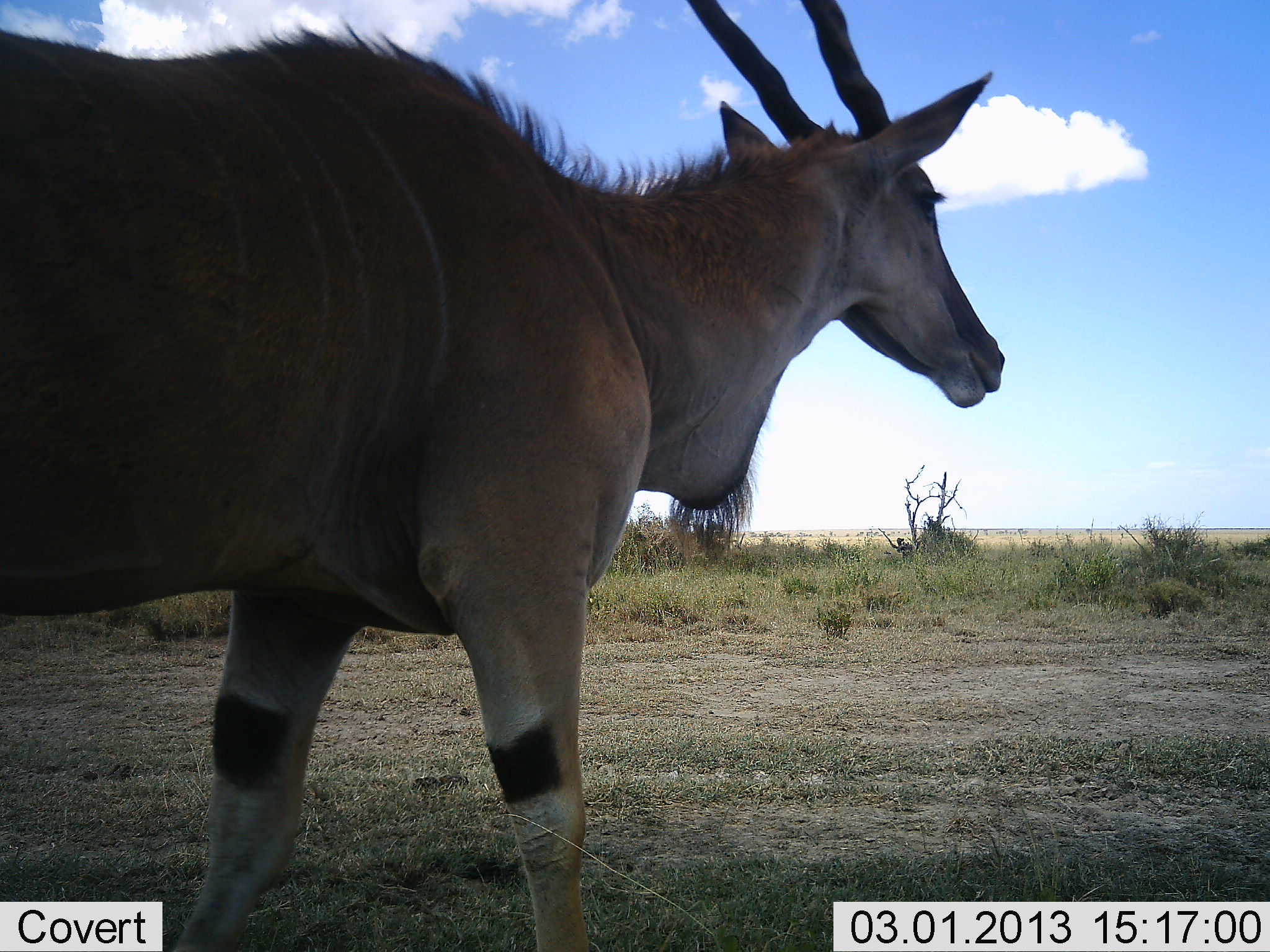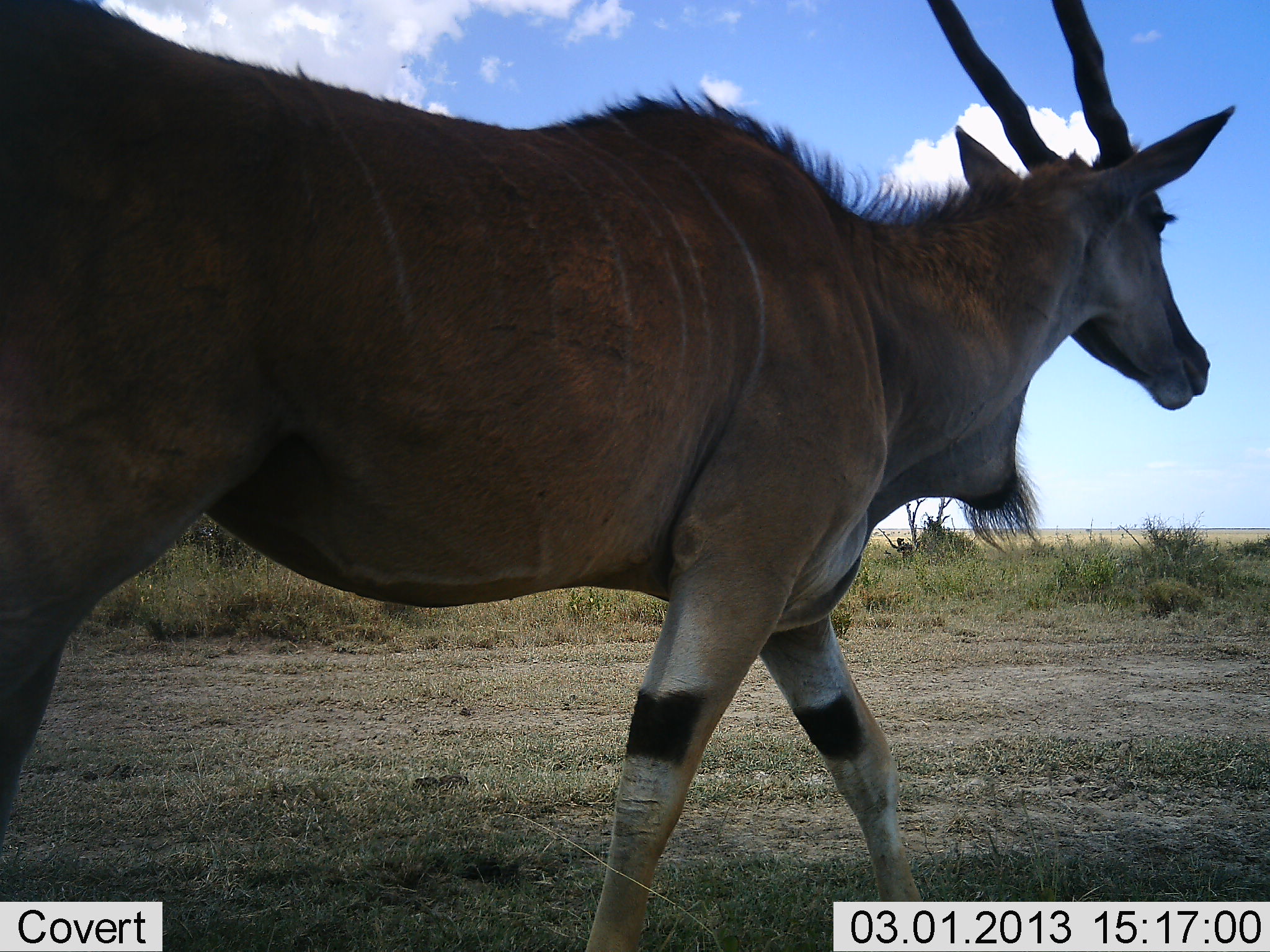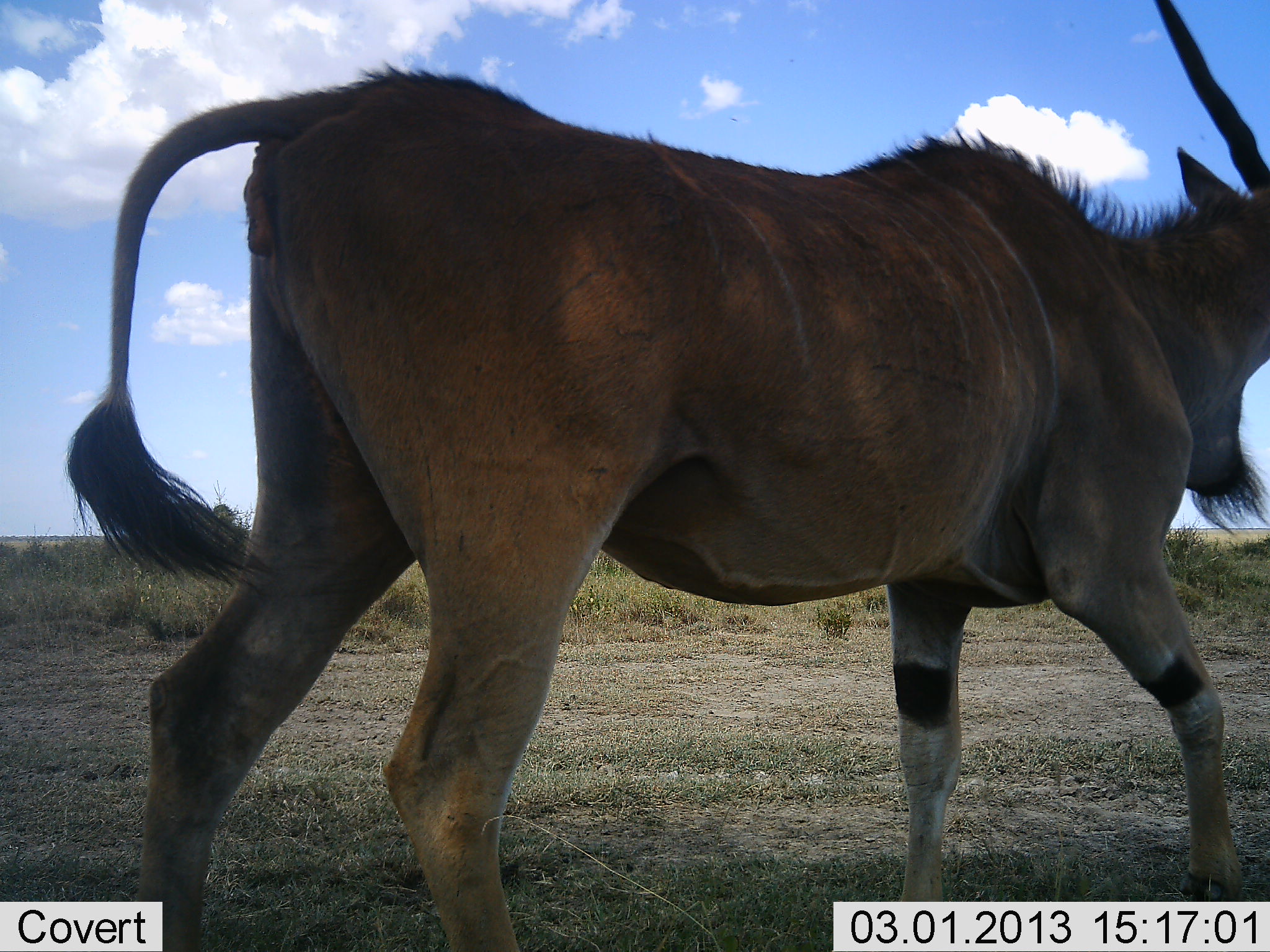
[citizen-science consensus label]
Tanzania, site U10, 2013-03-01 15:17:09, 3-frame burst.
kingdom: Animalia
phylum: Chordata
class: Mammalia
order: Artiodactyla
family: Bovidae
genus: Tragelaphus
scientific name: Tragelaphus oryx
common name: eland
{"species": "eland (Tragelaphus oryx)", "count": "1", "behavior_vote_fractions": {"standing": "0%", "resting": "0%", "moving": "100%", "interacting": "0%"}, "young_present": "3%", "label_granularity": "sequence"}